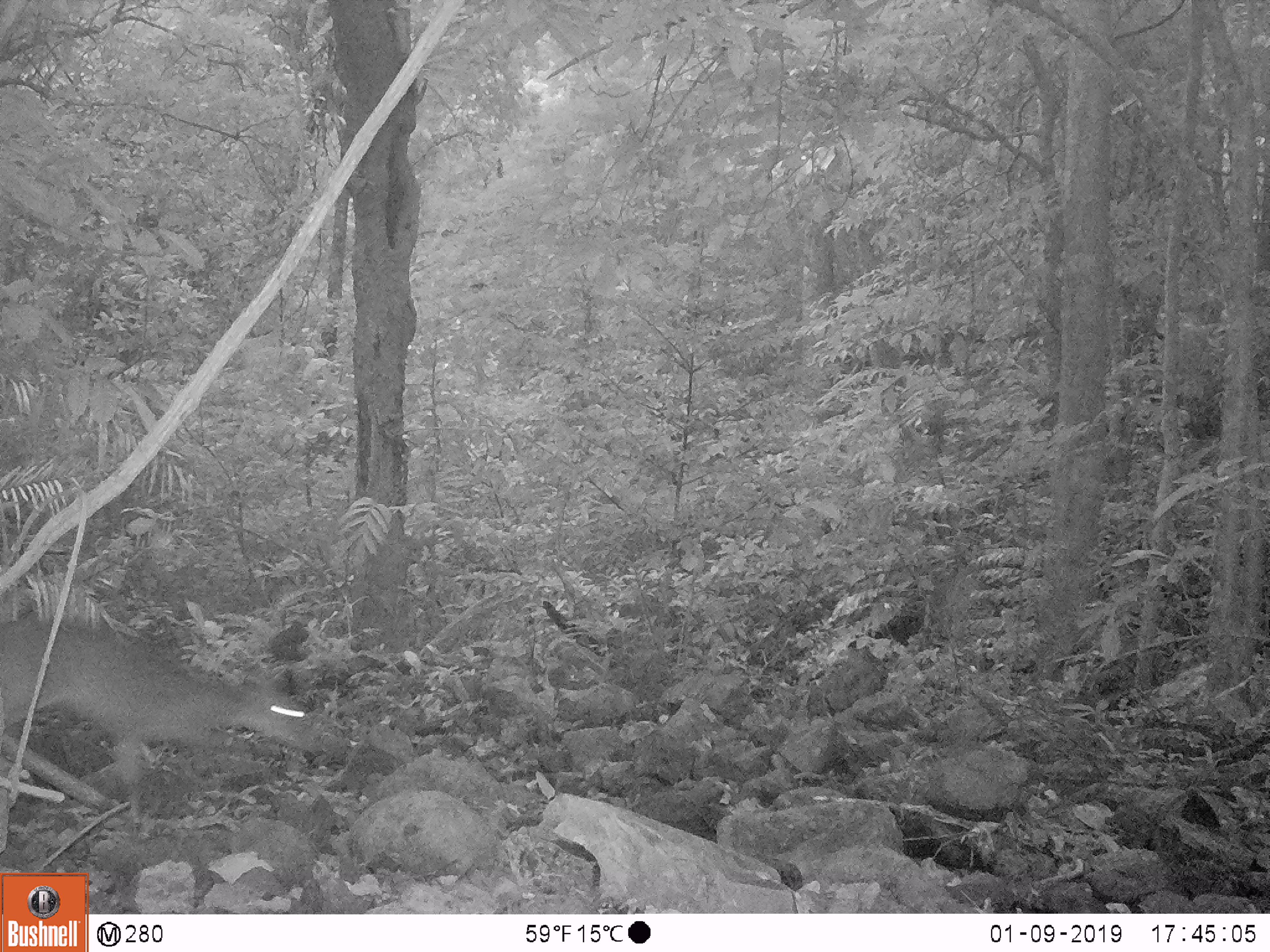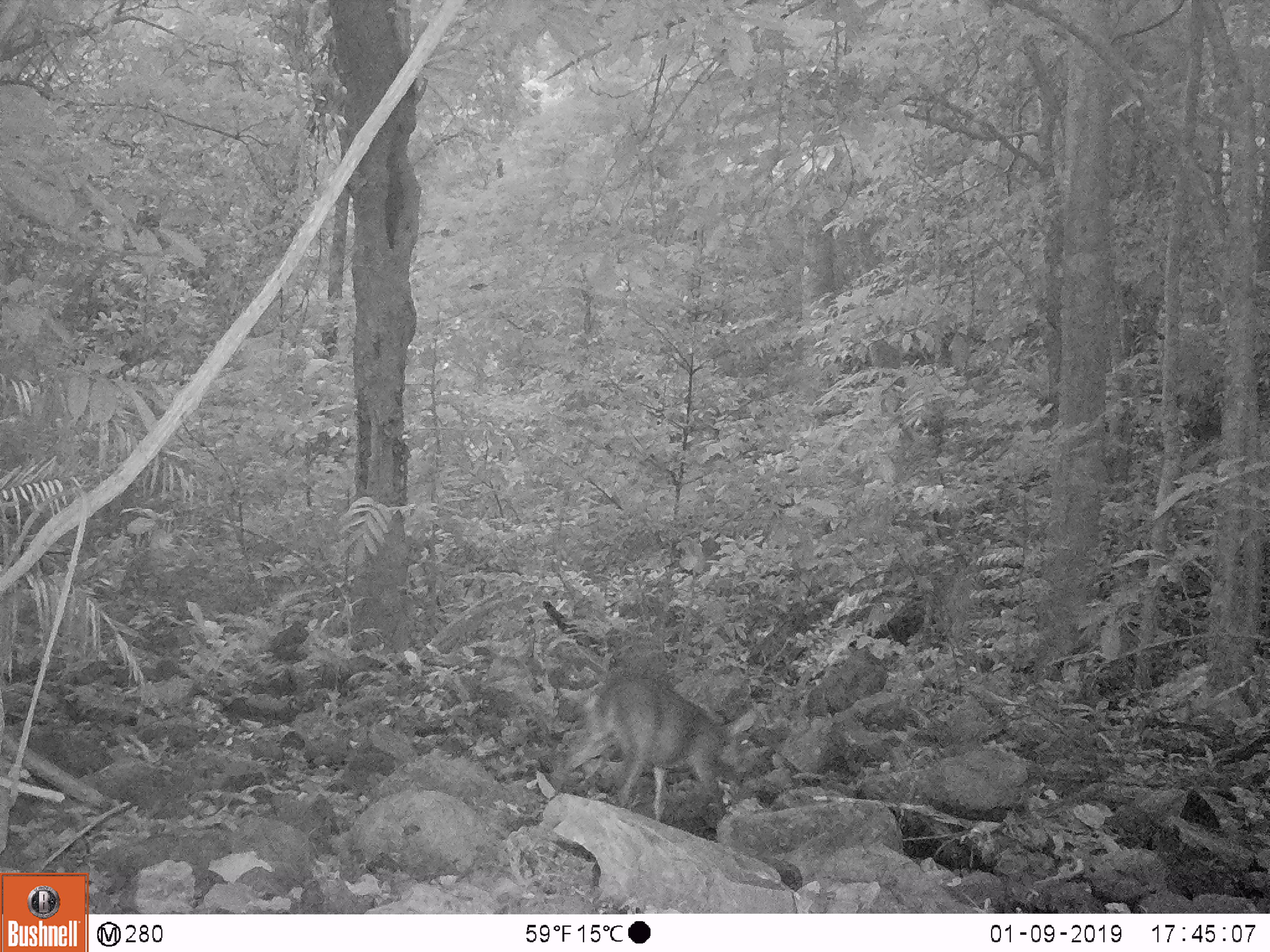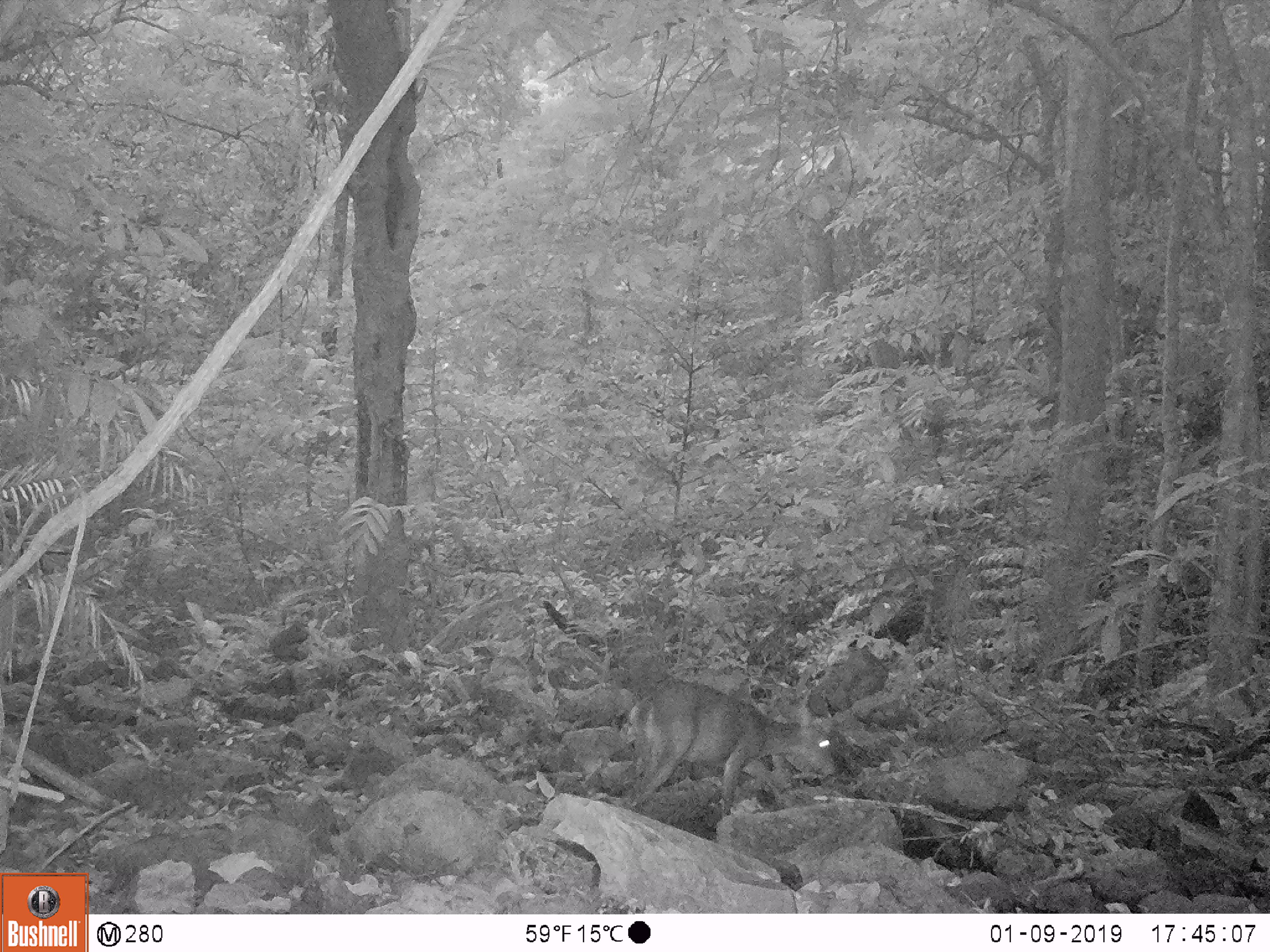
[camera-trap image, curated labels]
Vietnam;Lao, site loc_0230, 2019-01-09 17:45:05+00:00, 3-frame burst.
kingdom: Animalia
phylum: Chordata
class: Mammalia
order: Artiodactyla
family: Cervidae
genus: Muntiacus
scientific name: Muntiacus vuquangensis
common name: large-antlered muntjac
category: large antlered muntjac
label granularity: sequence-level